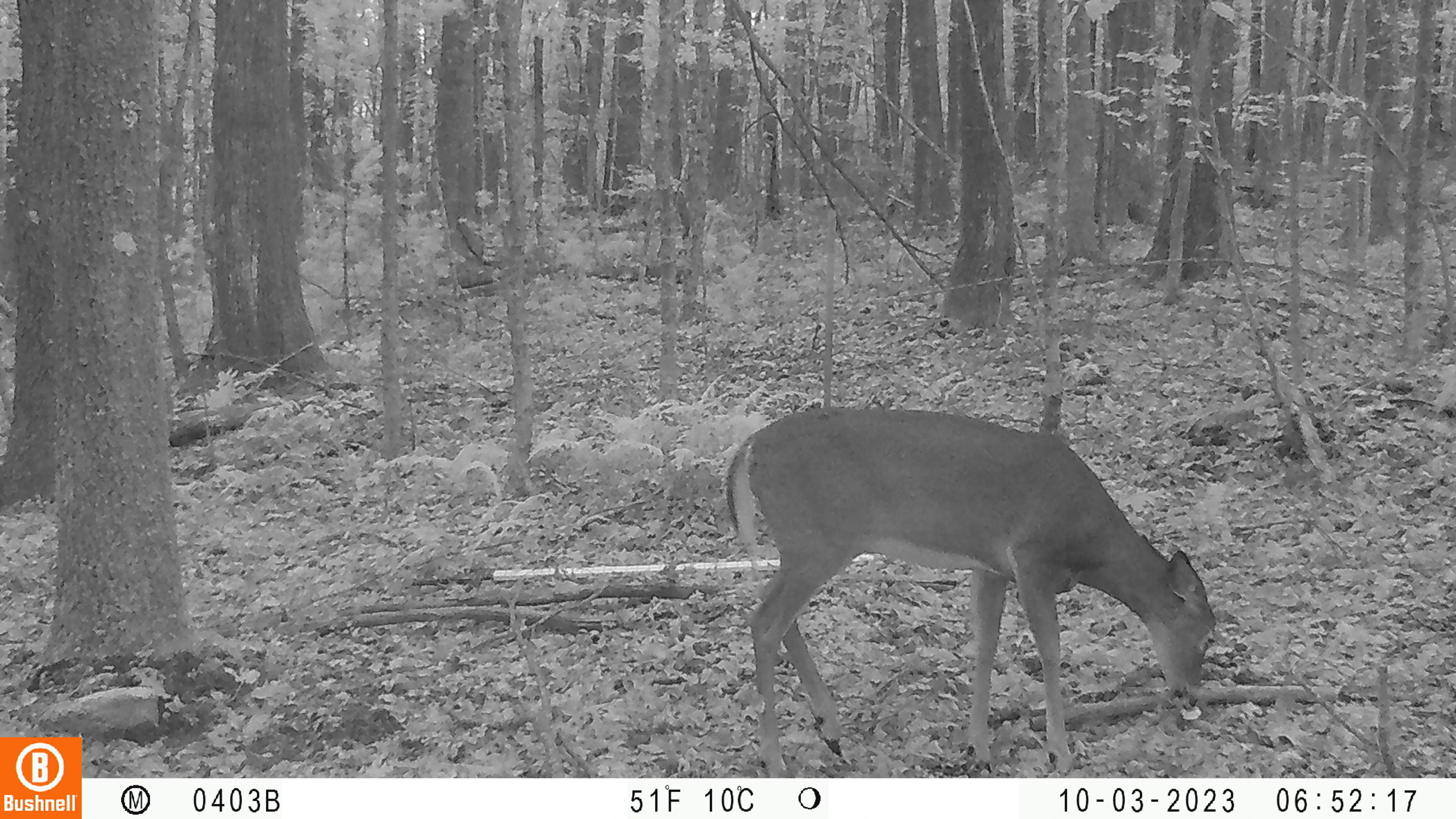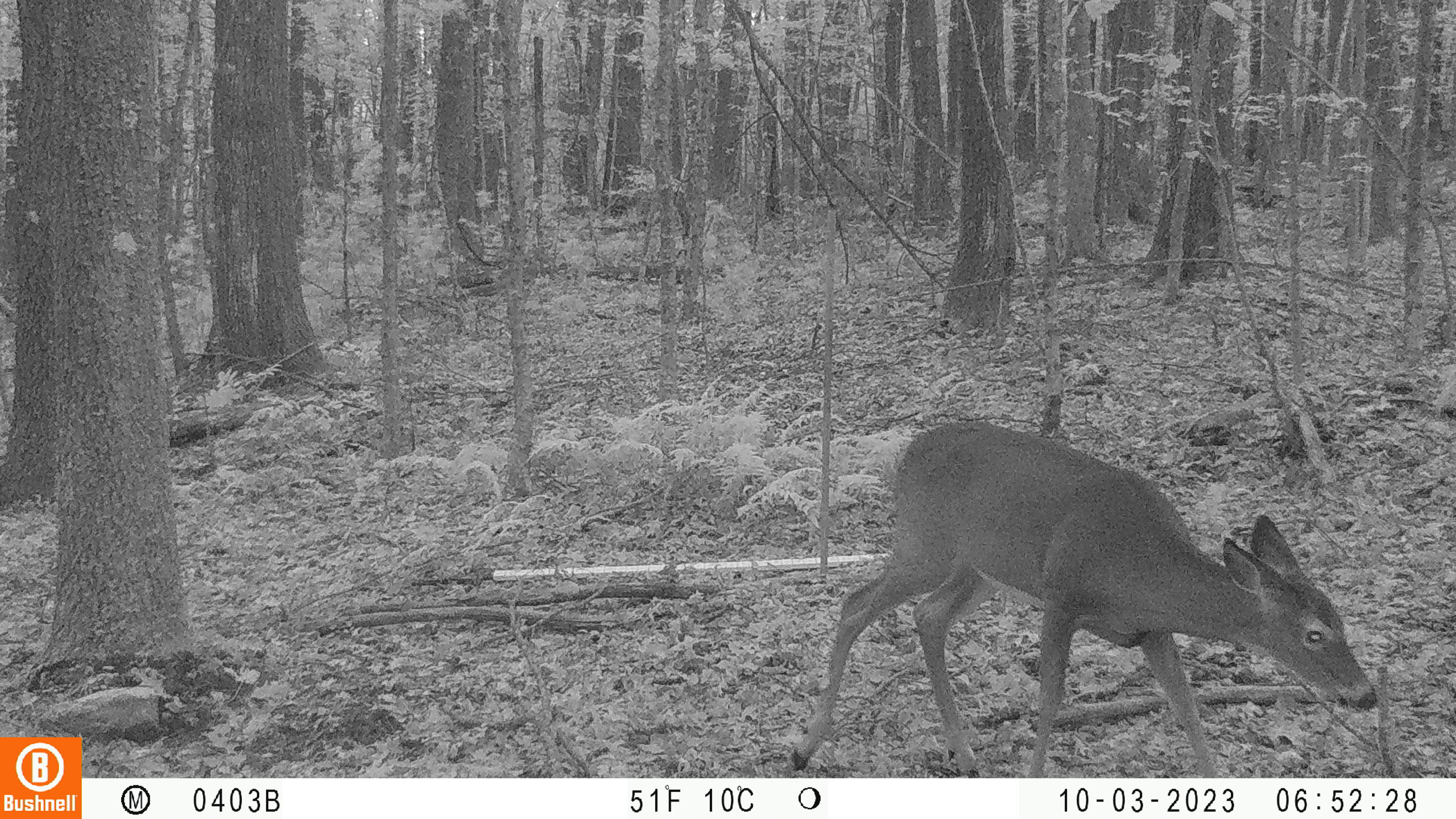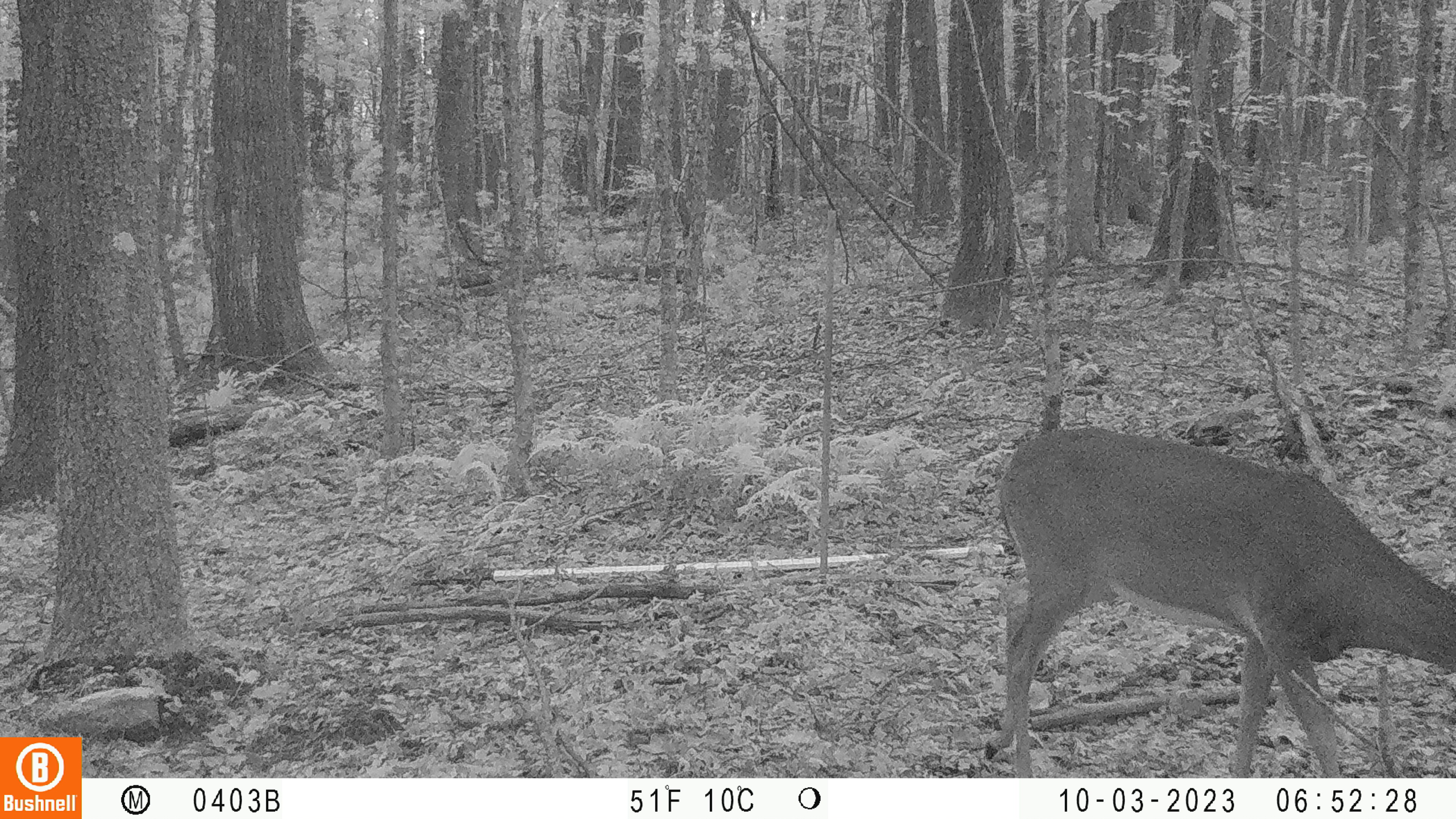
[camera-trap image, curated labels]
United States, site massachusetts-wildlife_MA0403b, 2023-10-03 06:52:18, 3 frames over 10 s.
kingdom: Animalia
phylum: Chordata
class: Mammalia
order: Artiodactyla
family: Cervidae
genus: Odocoileus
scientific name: Odocoileus virginianus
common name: white-tailed deer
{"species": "white-tailed deer (Odocoileus virginianus)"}